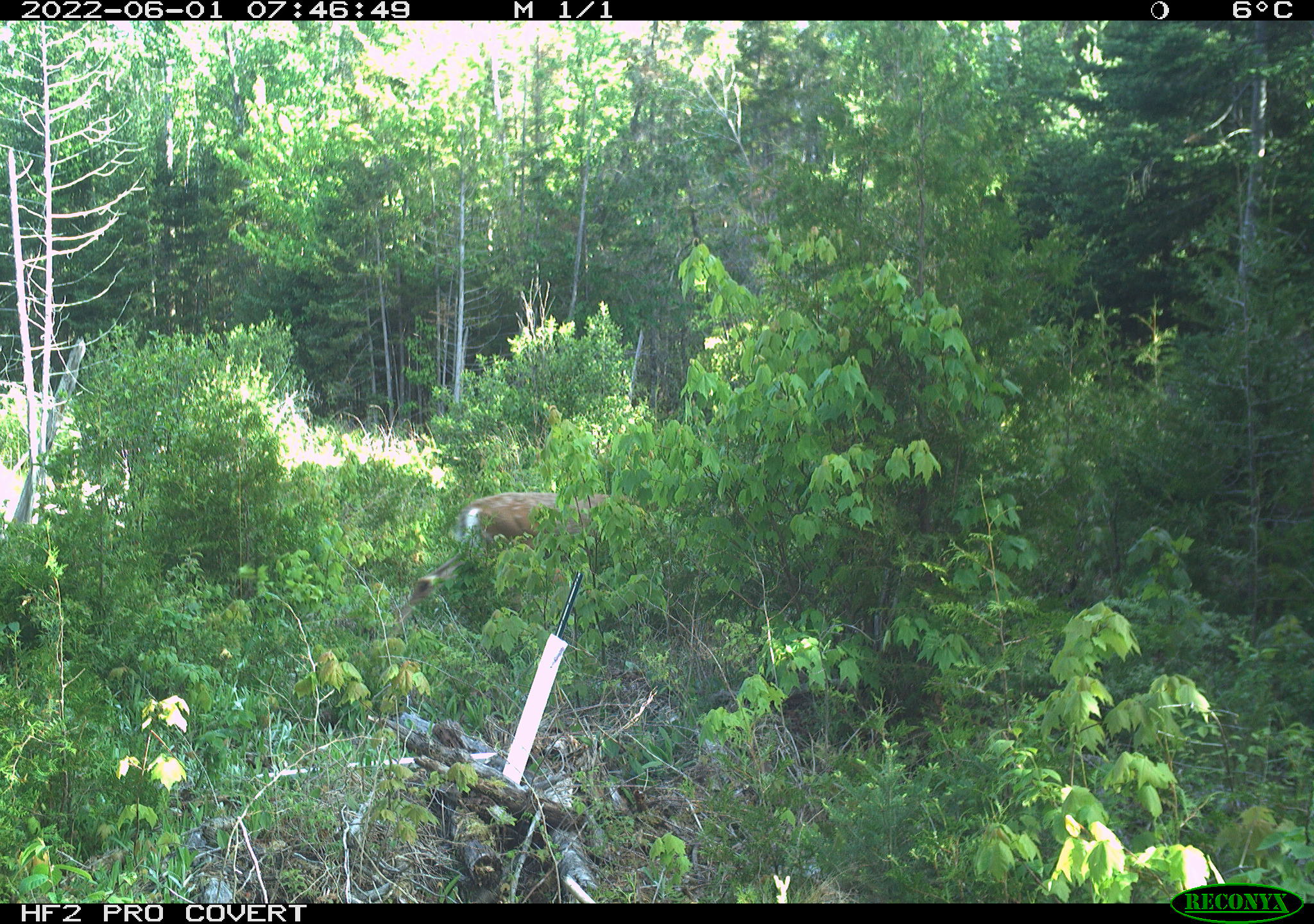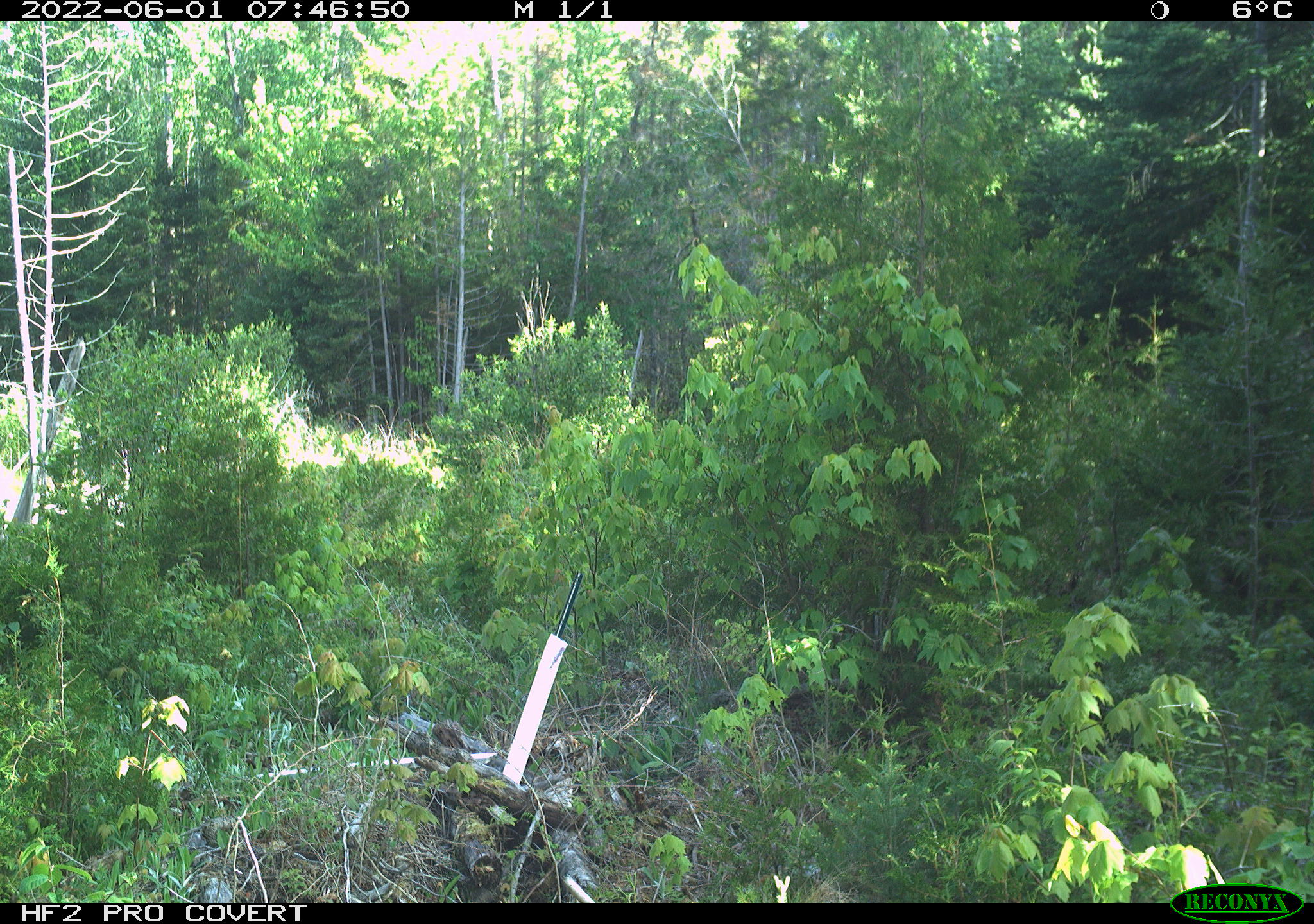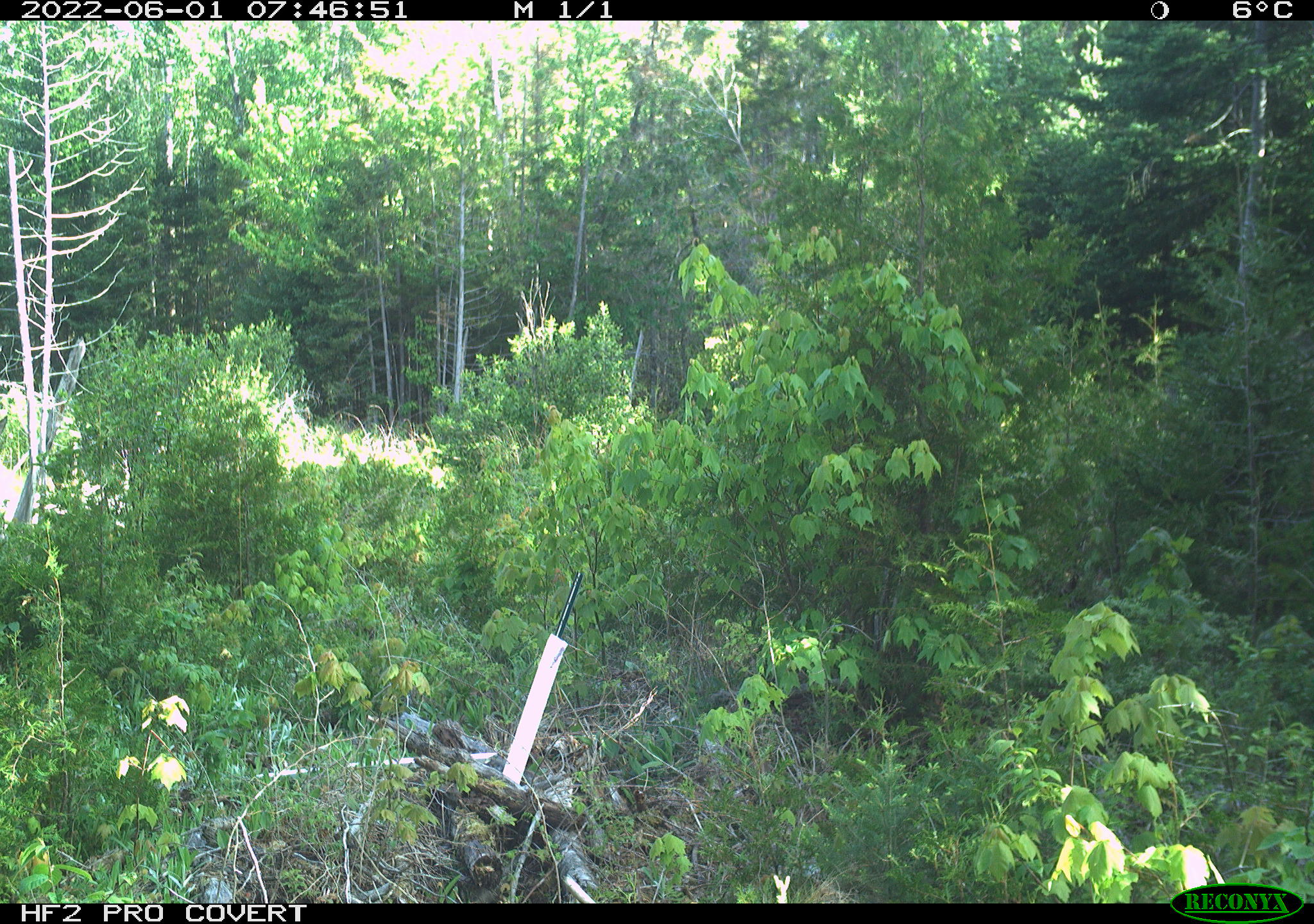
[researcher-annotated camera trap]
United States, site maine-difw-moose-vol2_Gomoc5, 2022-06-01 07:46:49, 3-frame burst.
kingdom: Animalia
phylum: Chordata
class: Mammalia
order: Artiodactyla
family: Cervidae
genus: Odocoileus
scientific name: Odocoileus virginianus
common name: white-tailed deer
White-tailed deer (Odocoileus virginianus).